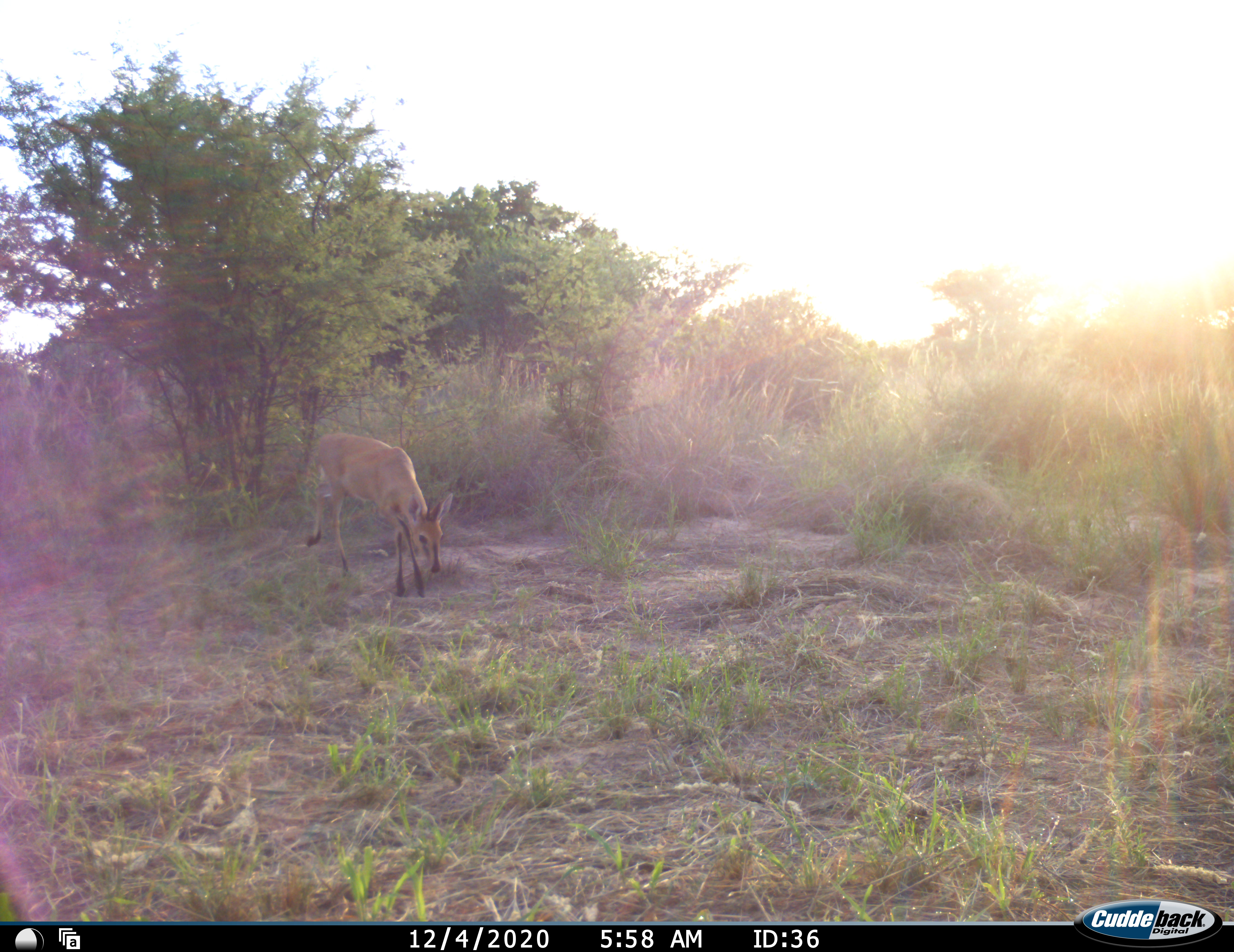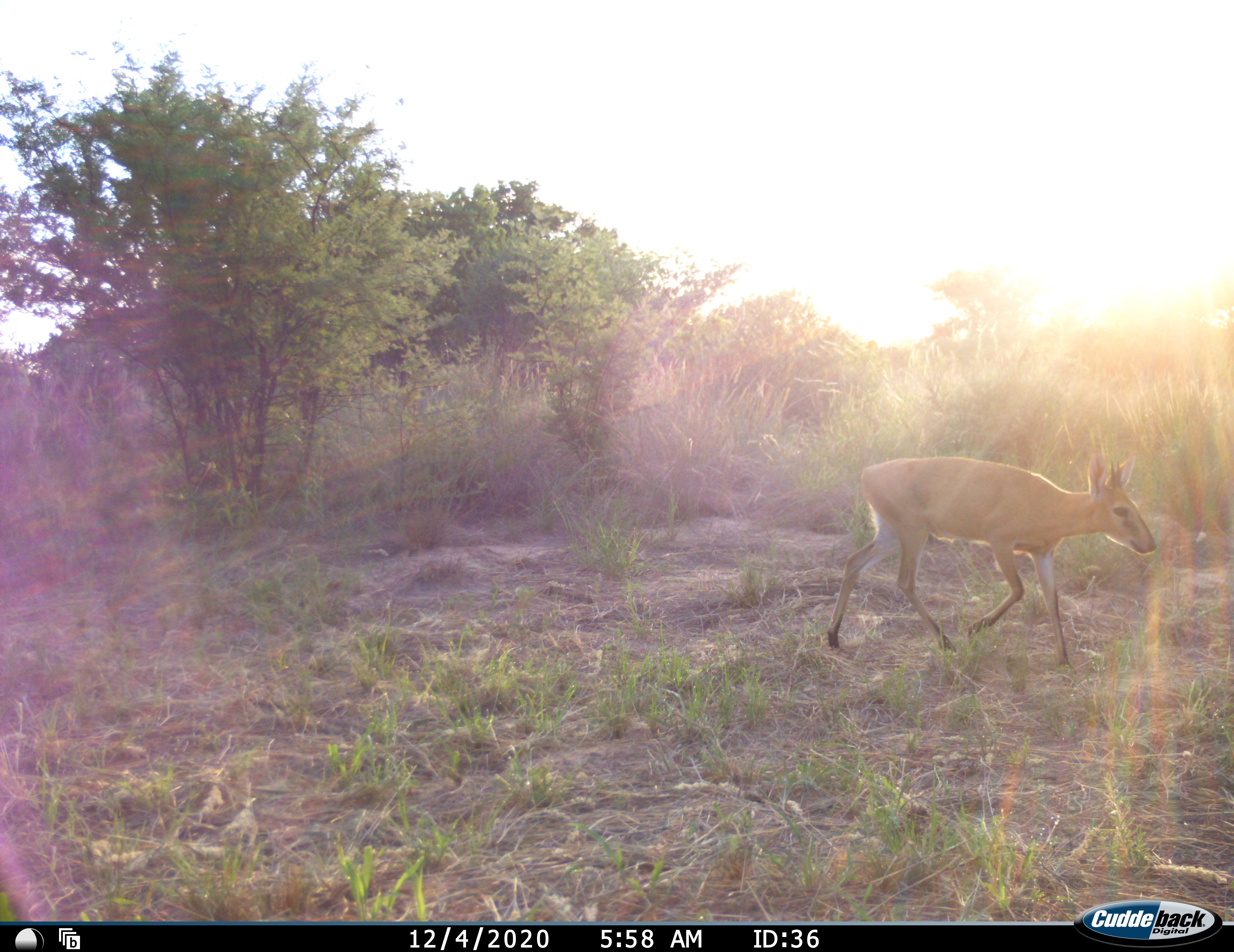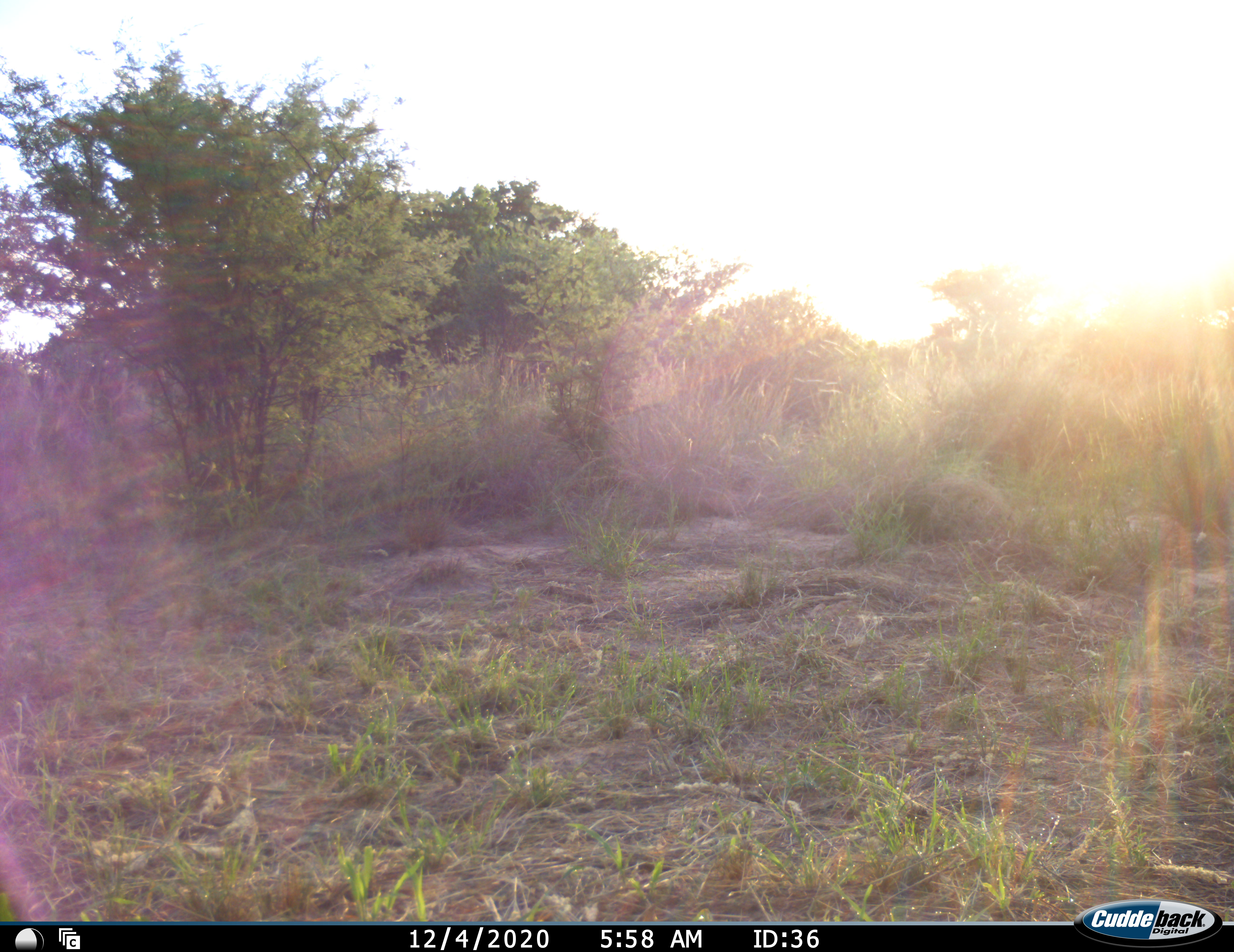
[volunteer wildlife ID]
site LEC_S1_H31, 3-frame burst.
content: unidentified animal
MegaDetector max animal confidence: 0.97